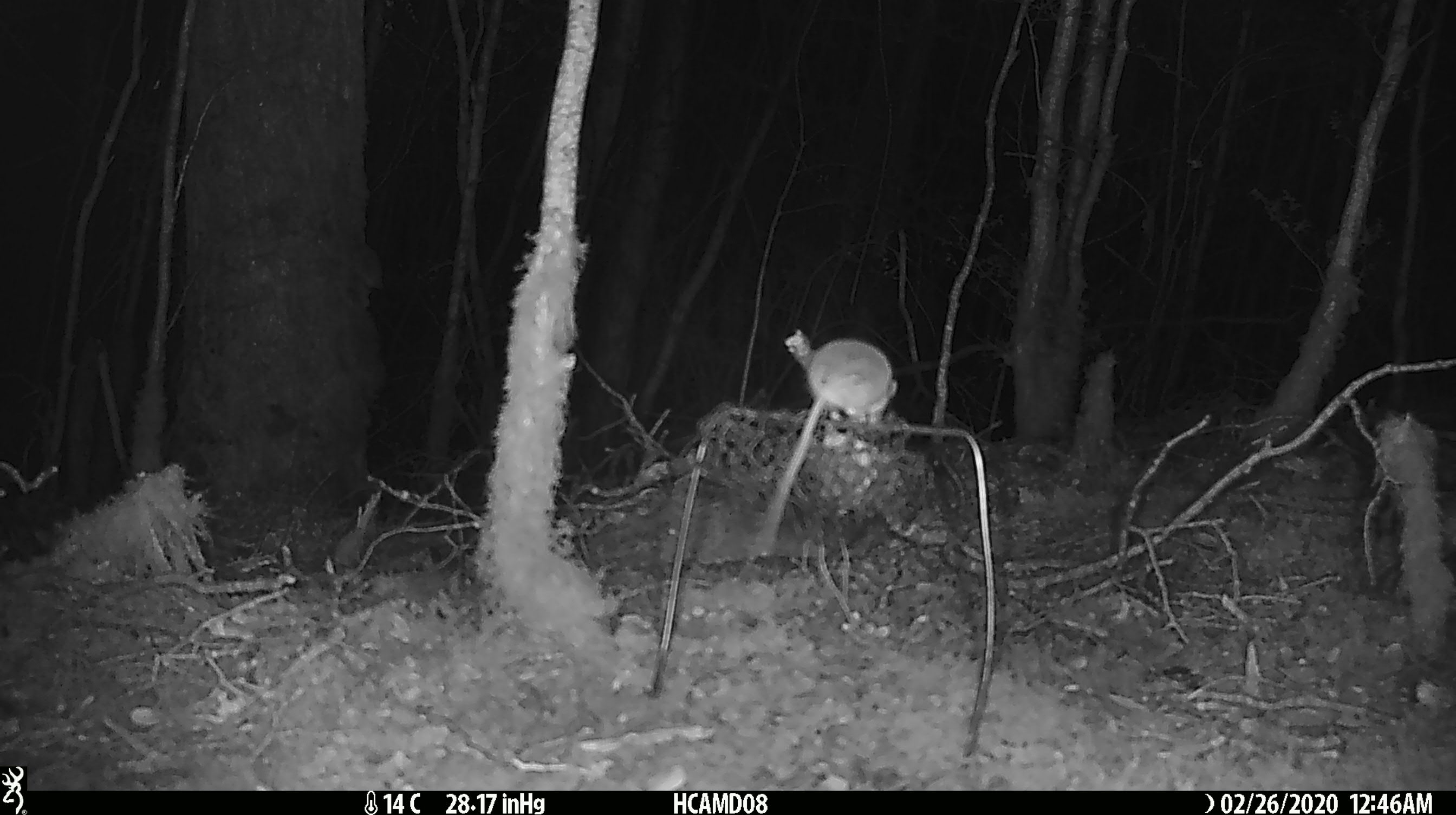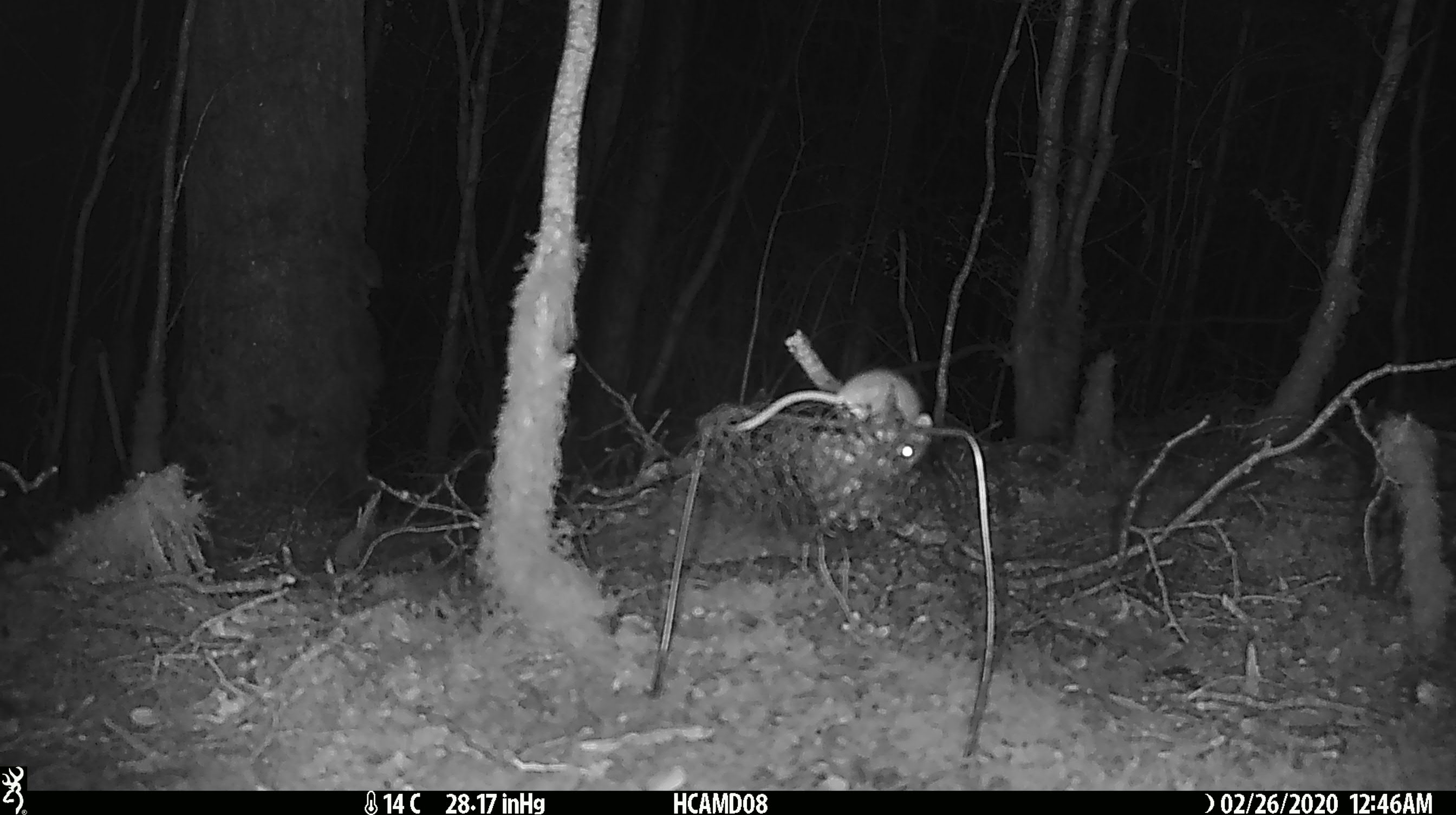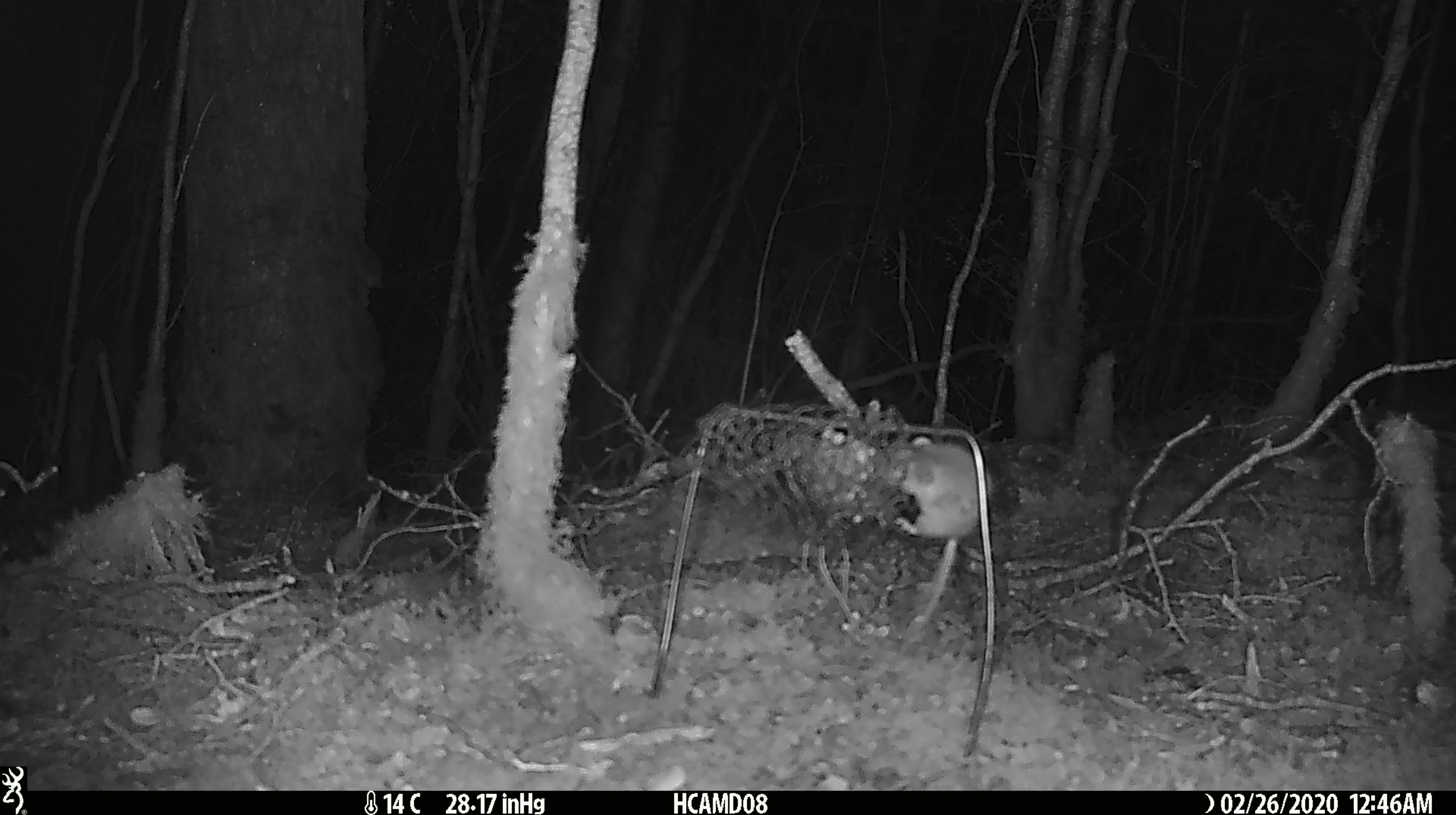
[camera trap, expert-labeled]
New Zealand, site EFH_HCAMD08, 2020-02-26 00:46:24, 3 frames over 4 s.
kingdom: Animalia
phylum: Chordata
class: Mammalia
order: Rodentia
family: Muridae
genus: Mus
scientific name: Mus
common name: mouse